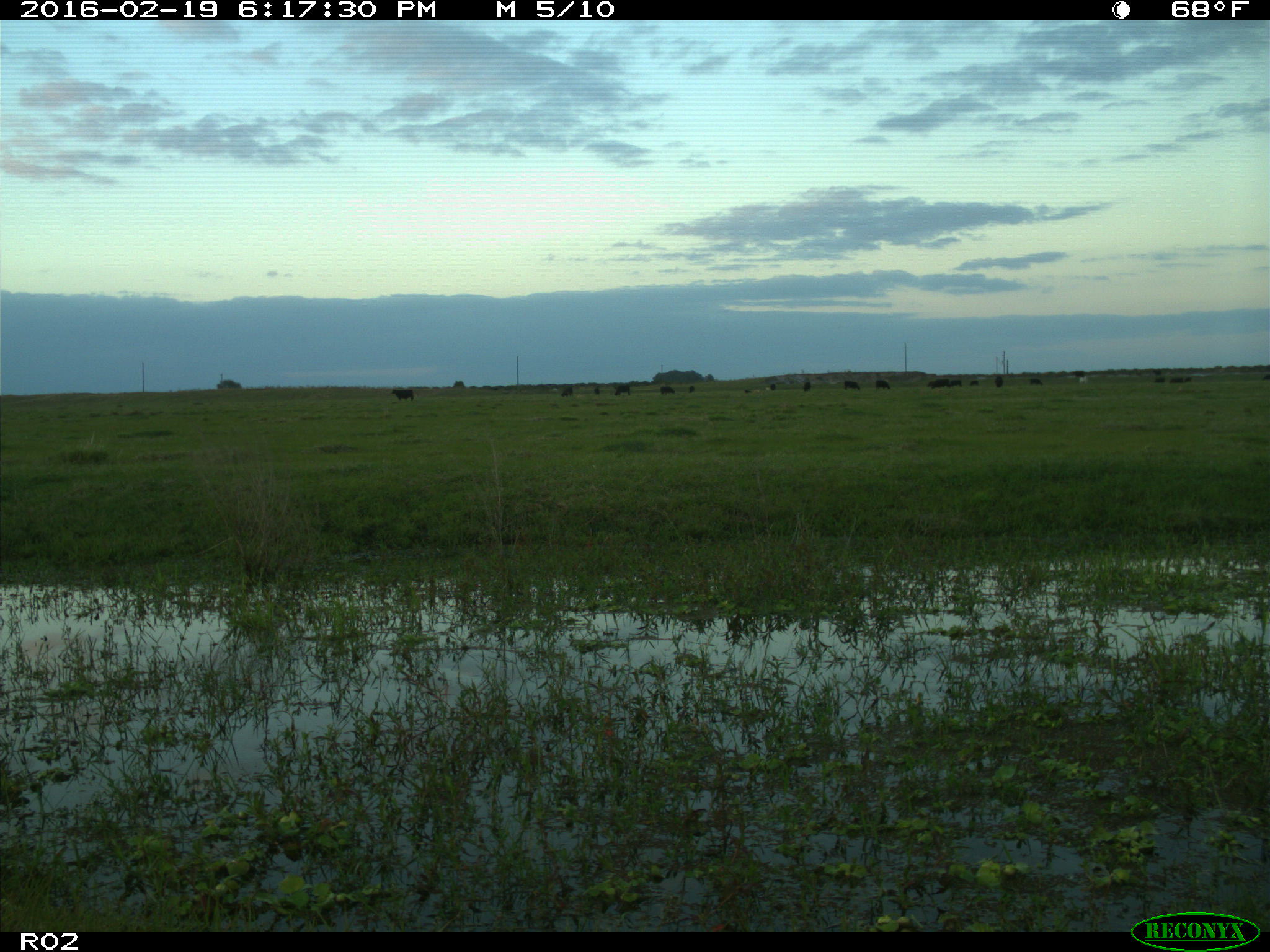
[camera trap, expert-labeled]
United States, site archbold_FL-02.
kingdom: Animalia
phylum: Chordata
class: Mammalia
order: Artiodactyla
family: Bovidae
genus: Bos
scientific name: Bos taurus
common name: domestic cow